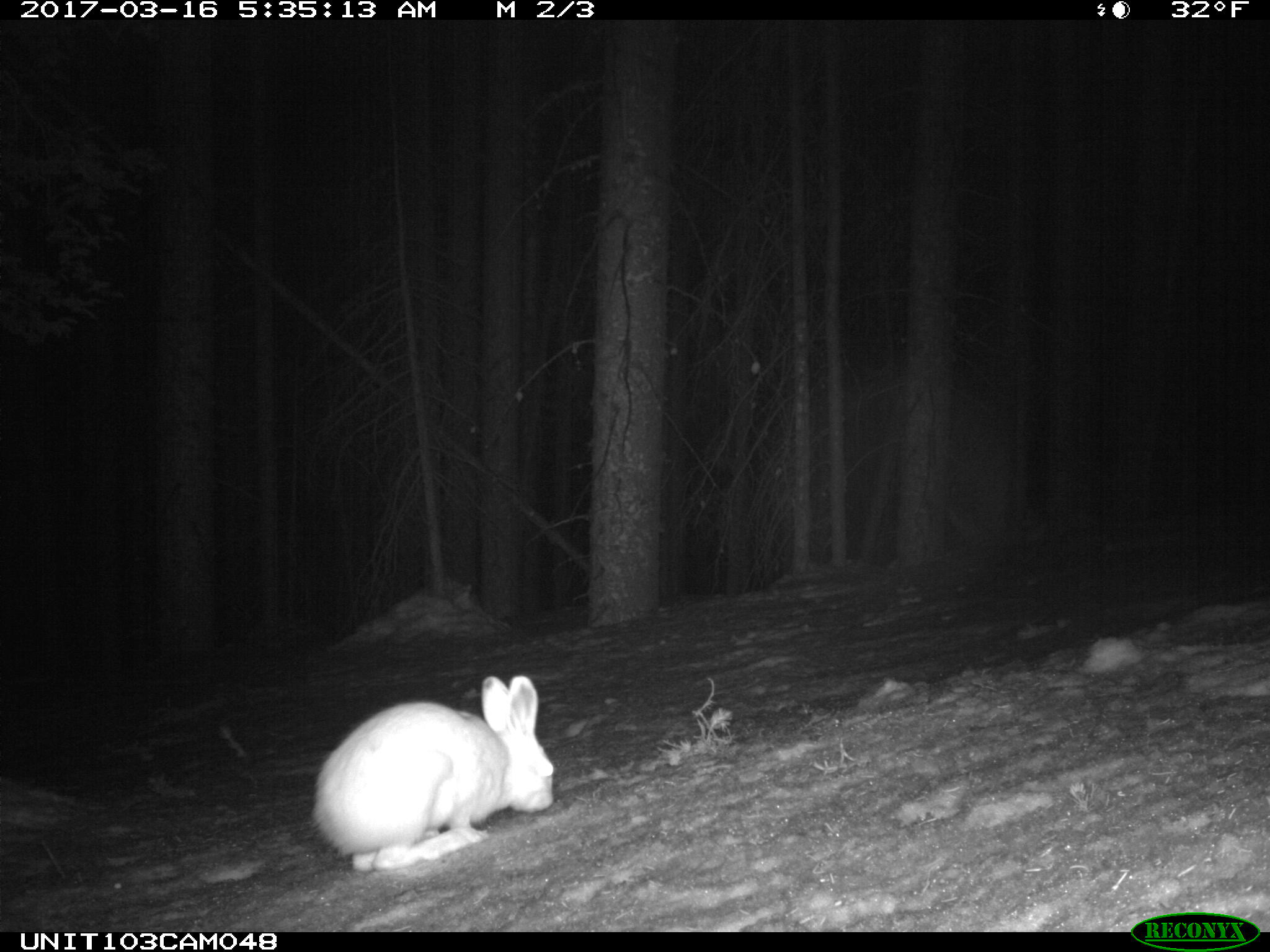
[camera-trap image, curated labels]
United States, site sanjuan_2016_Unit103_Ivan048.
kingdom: Animalia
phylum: Chordata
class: Mammalia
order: Lagomorpha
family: Leporidae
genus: Lepus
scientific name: Lepus americanus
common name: snowshoe hare